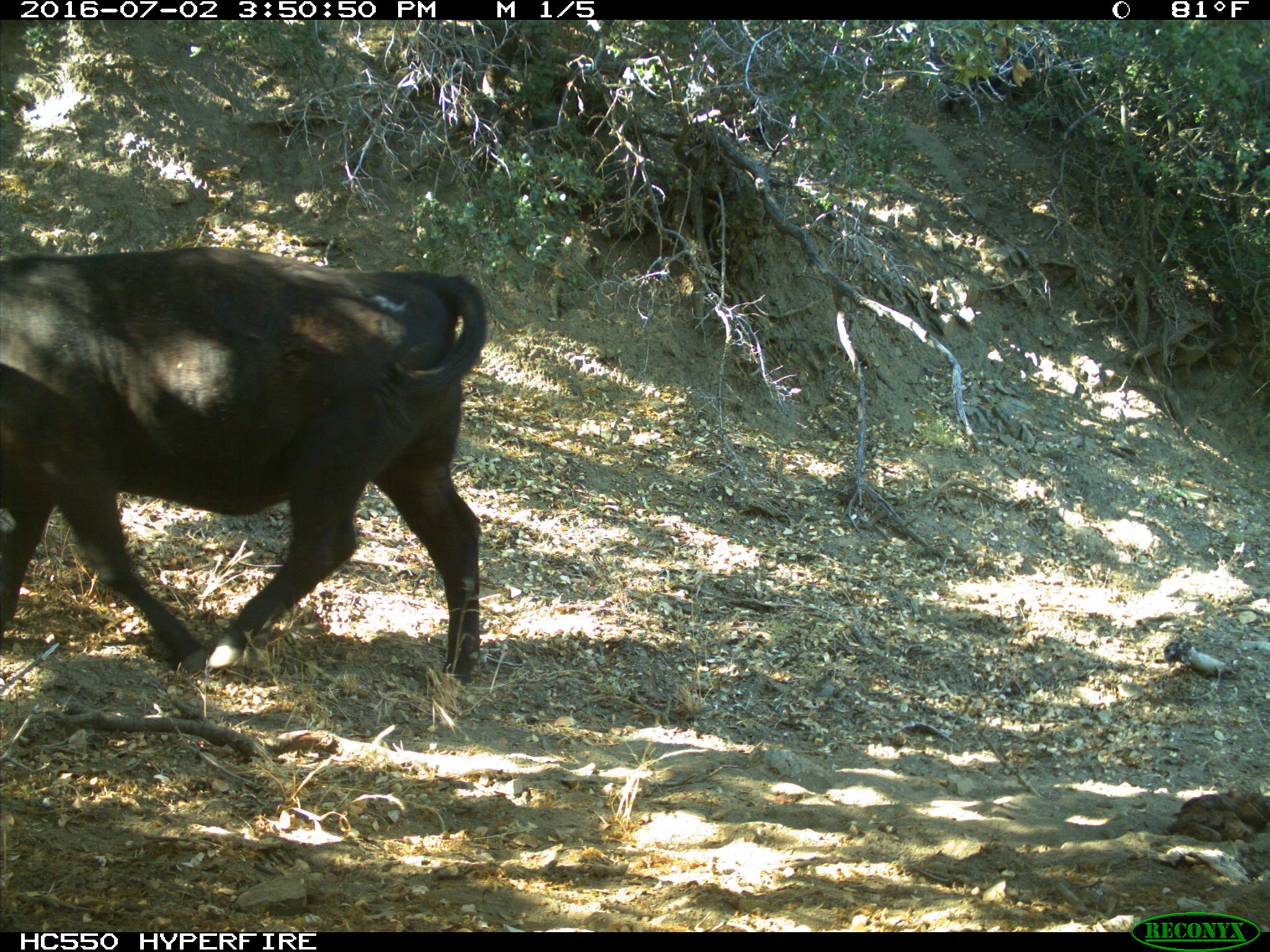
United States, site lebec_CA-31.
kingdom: Animalia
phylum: Chordata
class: Mammalia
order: Artiodactyla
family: Bovidae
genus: Bos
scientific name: Bos taurus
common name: domestic cow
Bos taurus (domestic cow).